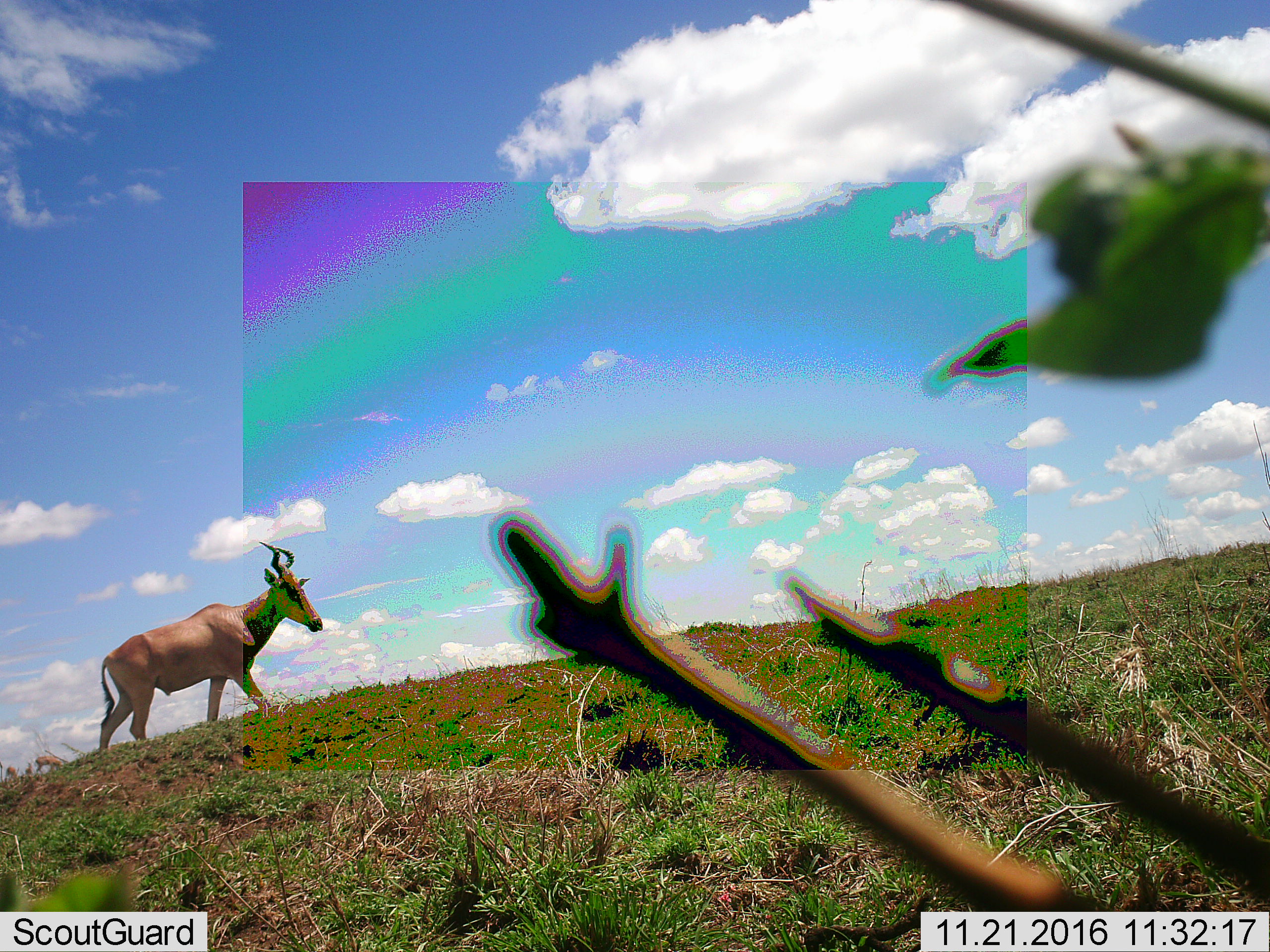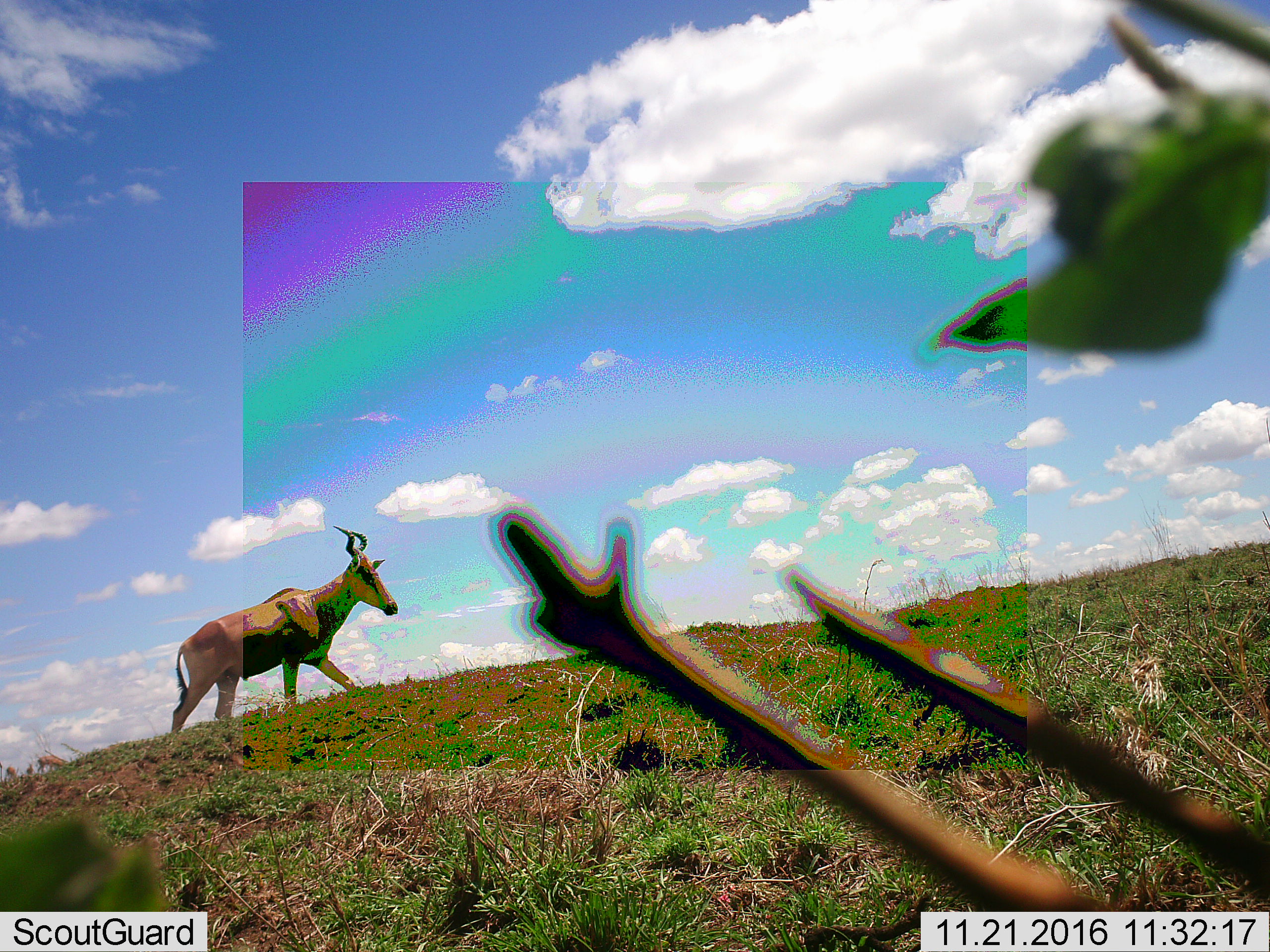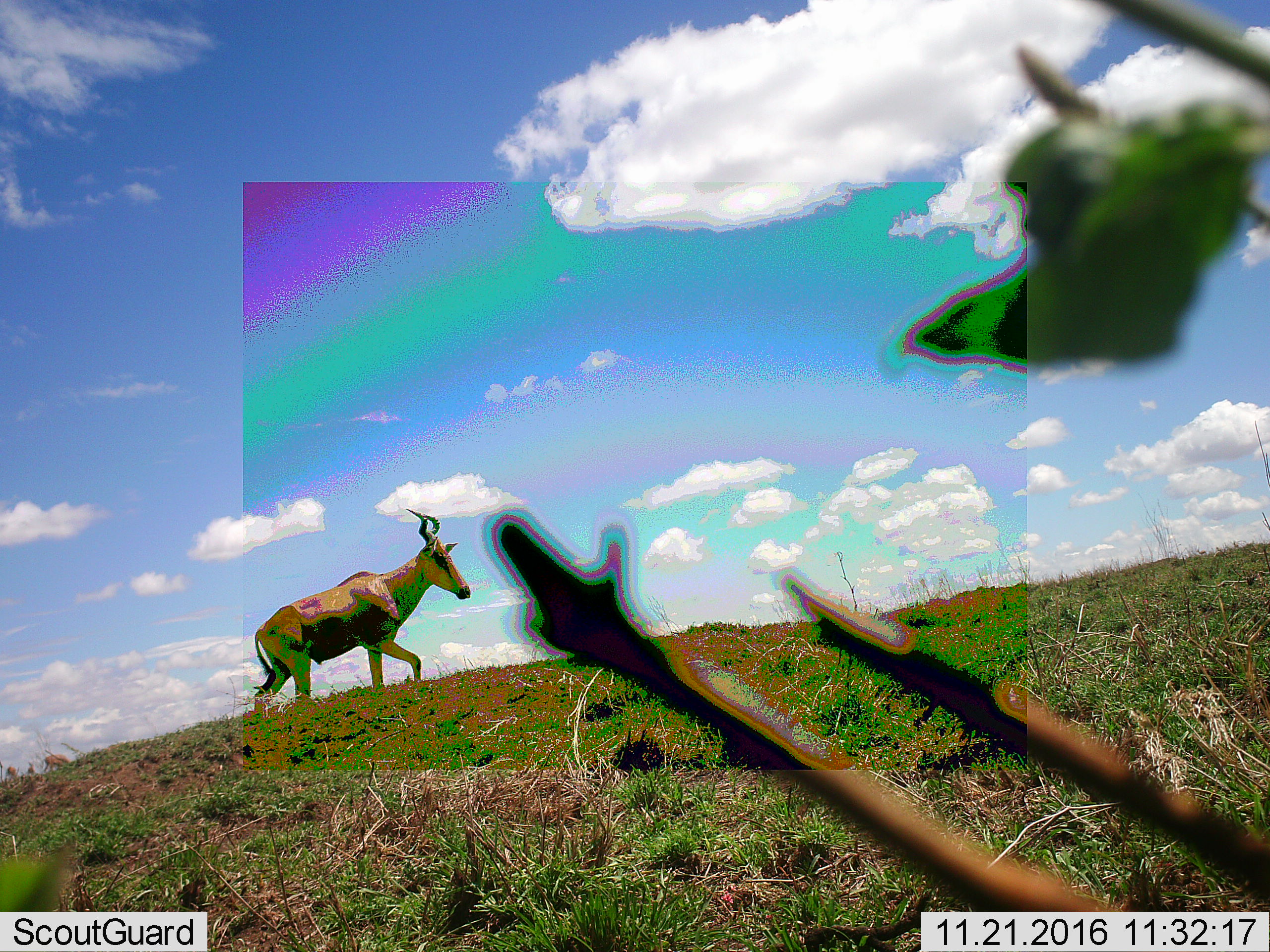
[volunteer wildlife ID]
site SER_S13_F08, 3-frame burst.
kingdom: Animalia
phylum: Chordata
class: Mammalia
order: Artiodactyla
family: Bovidae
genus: Alcelaphus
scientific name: Alcelaphus buselaphus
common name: hartebeest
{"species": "hartebeest (Alcelaphus buselaphus)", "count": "1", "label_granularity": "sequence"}